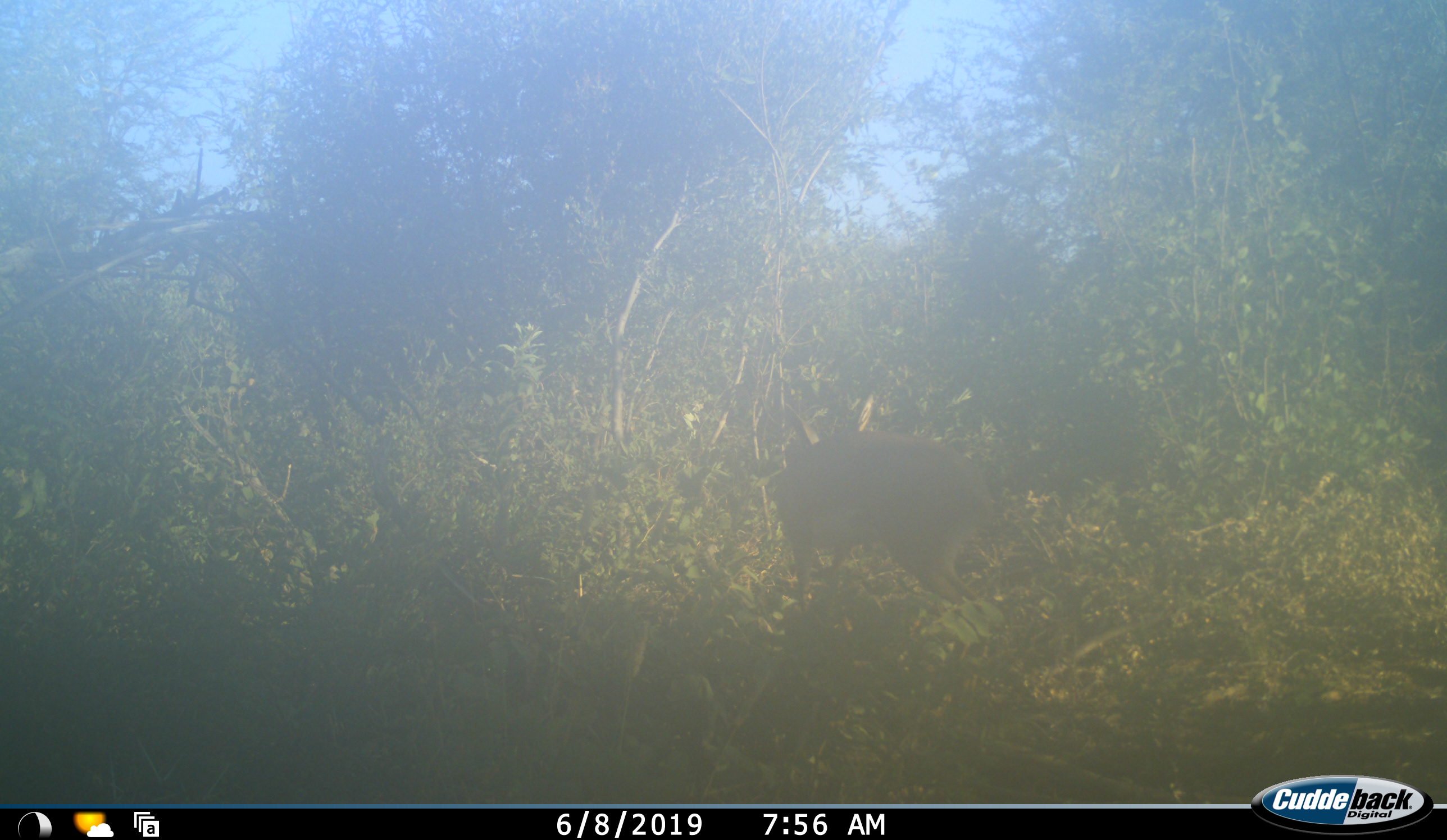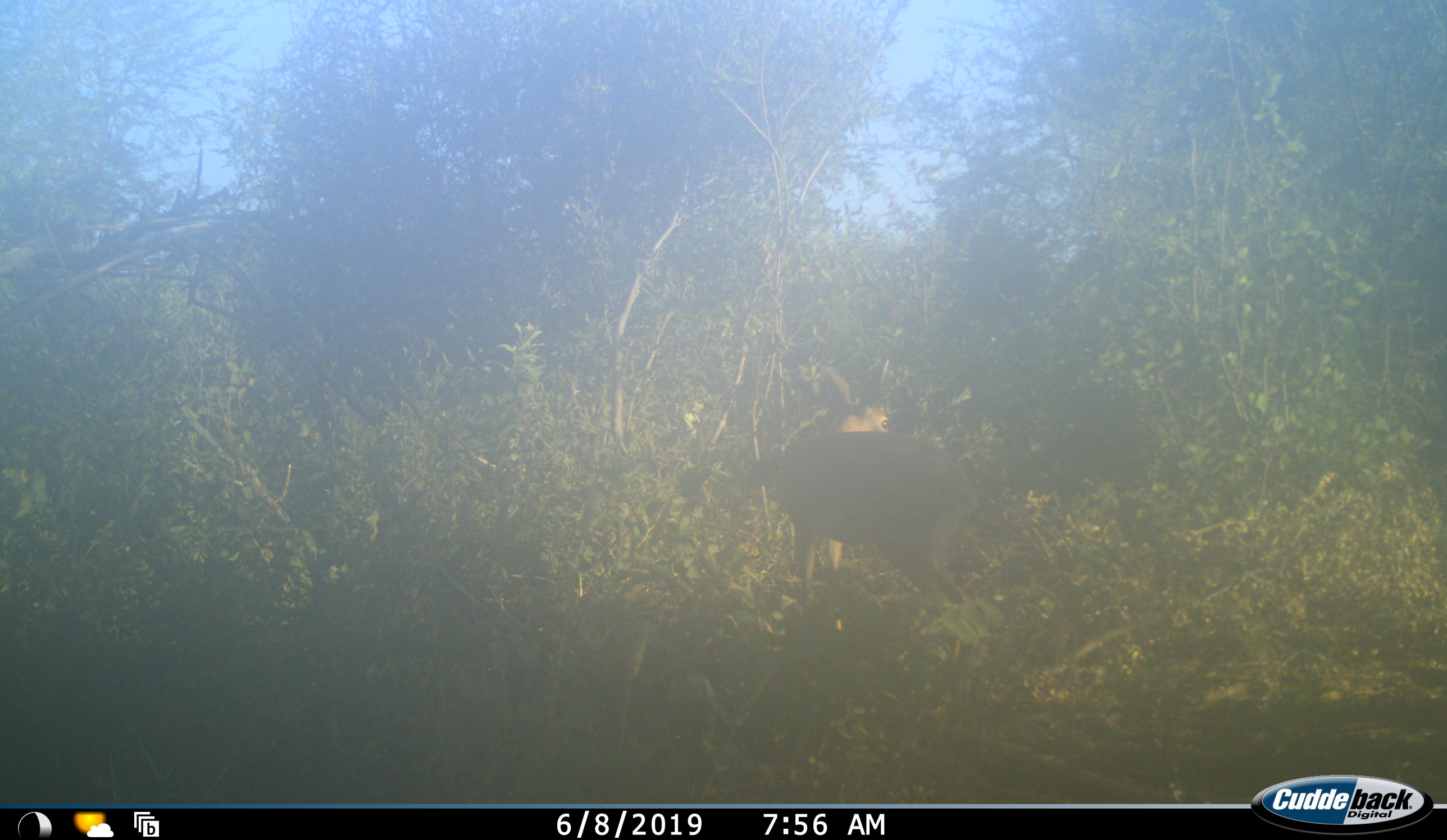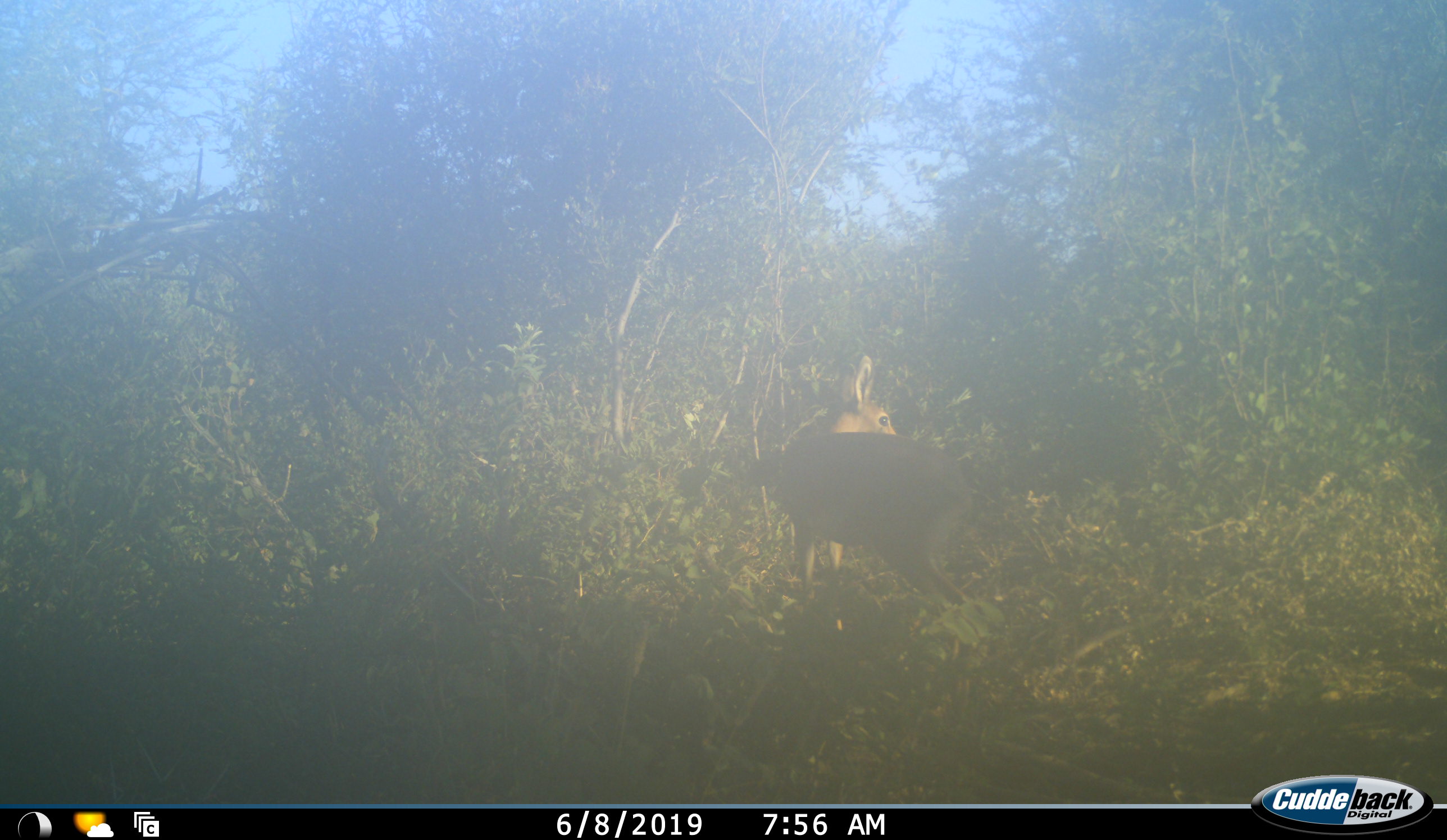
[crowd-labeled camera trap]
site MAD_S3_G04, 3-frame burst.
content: unidentified animal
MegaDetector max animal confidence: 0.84